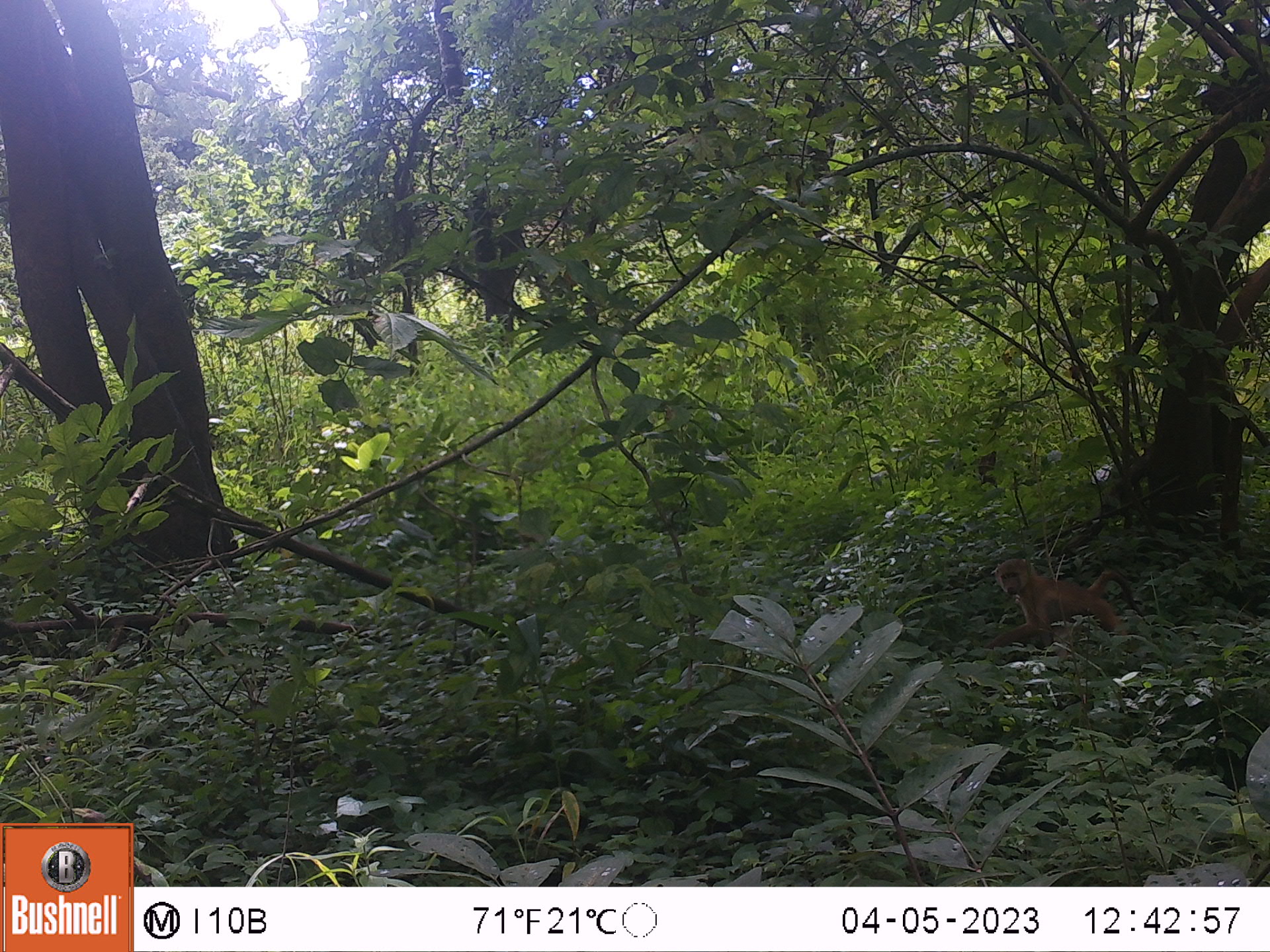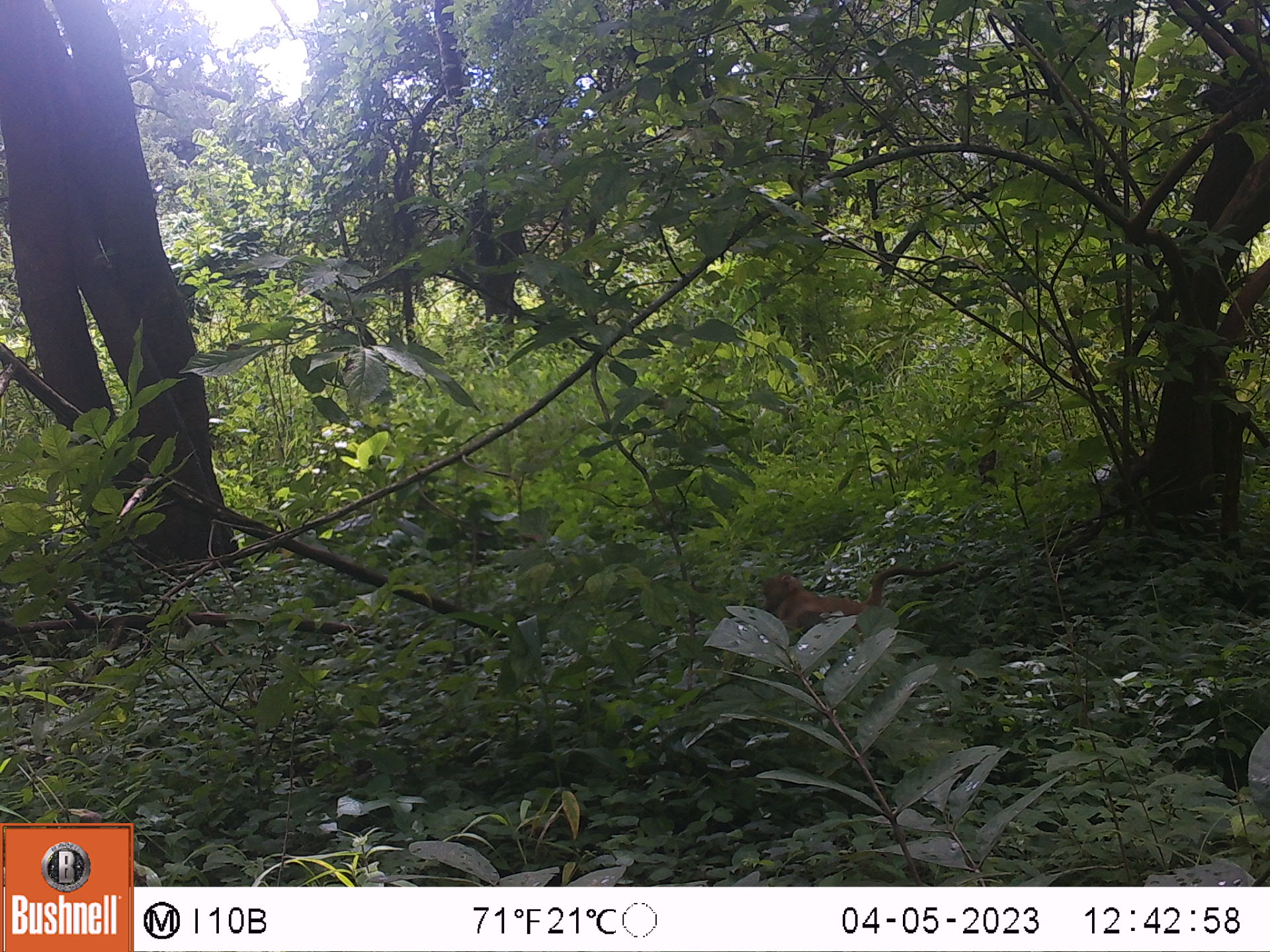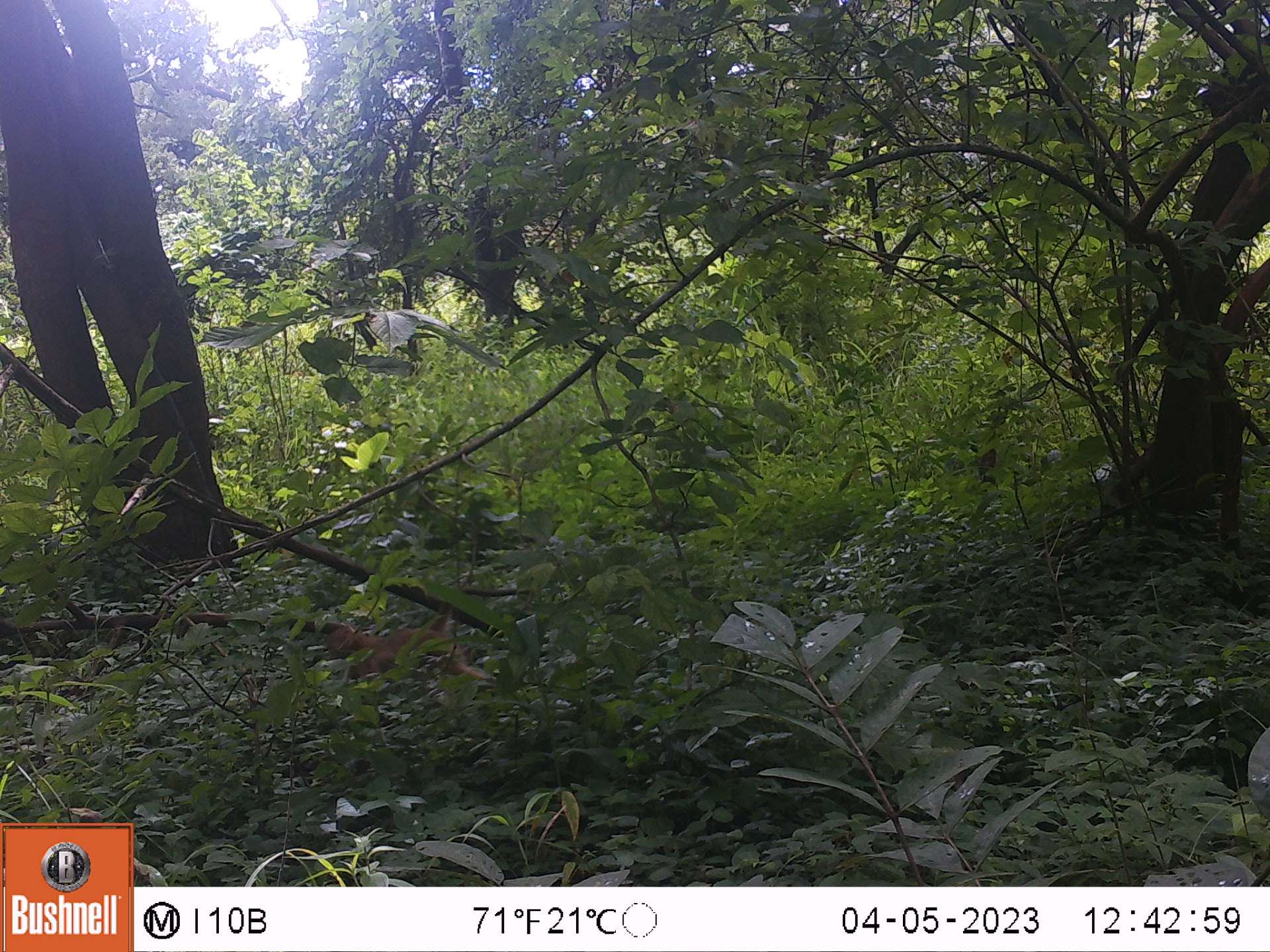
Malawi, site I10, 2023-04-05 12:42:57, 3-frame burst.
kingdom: Animalia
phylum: Chordata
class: Mammalia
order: Primates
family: Cercopithecidae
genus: Papio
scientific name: Papio cynocephalus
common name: yellow baboon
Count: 1.